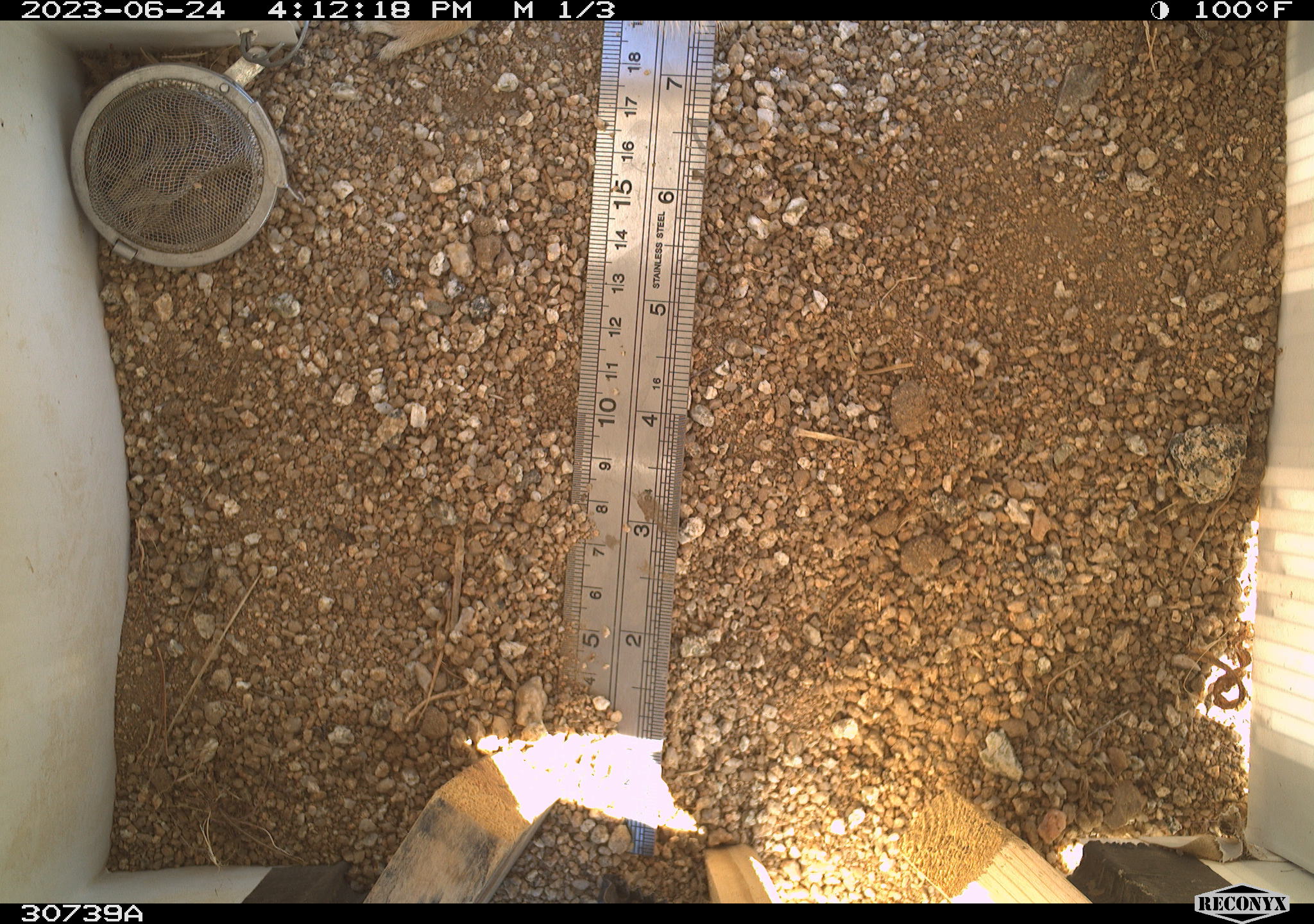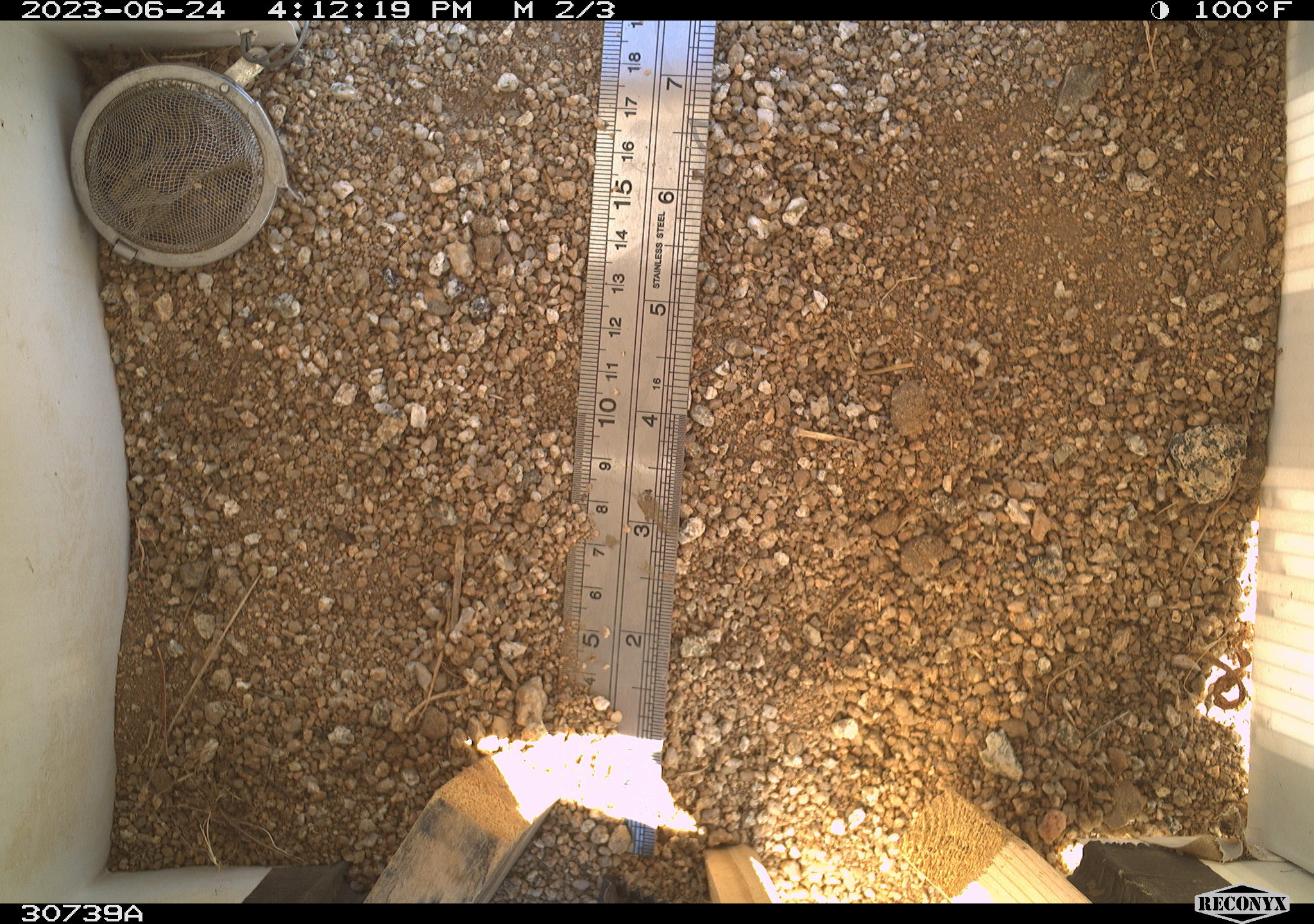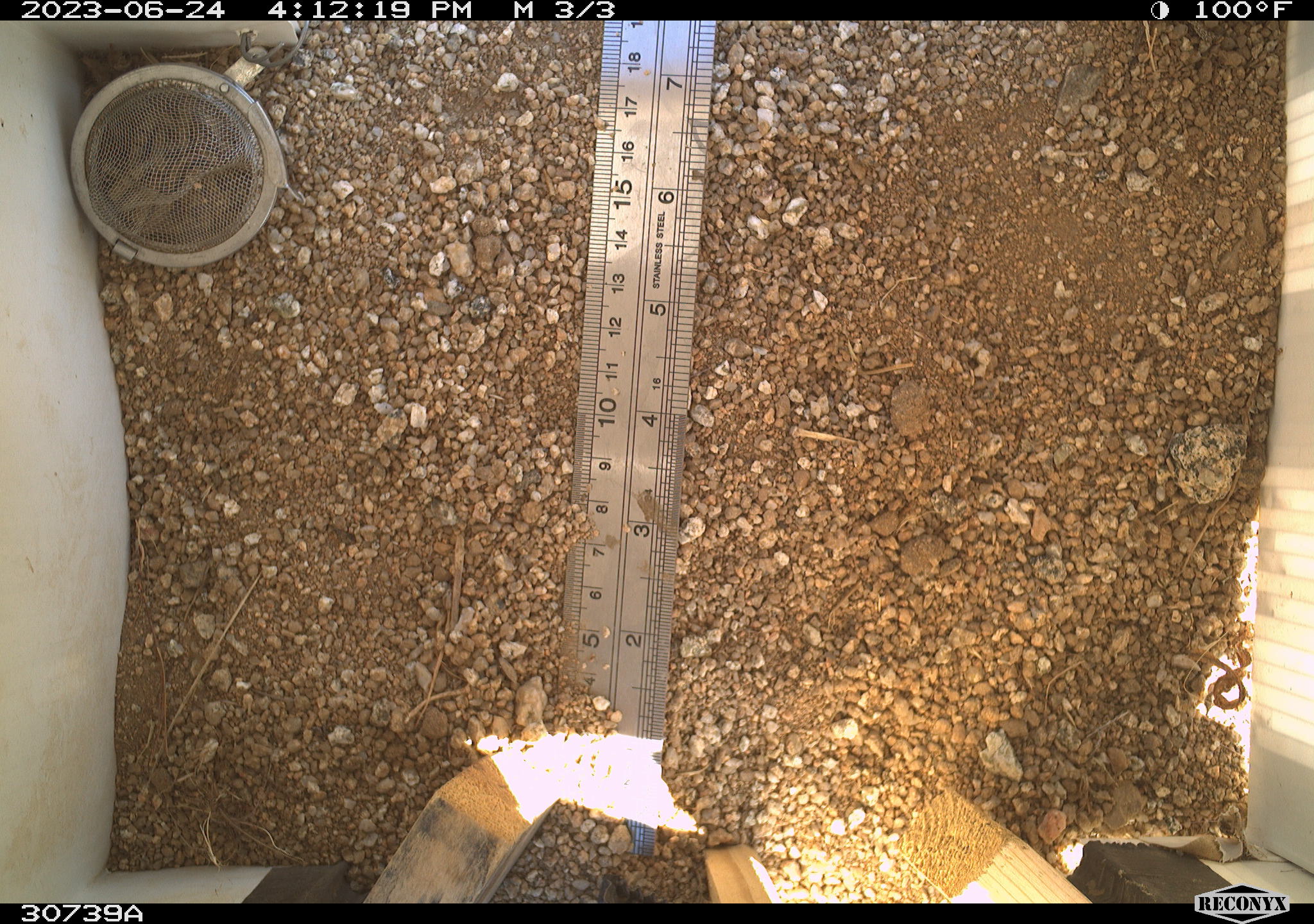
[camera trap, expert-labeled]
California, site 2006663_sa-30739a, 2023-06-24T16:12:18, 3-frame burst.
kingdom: Animalia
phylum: Chordata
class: Mammalia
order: Rodentia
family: Sciuridae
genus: Ammospermophilus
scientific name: Ammospermophilus leucurus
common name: white-tailed antelope squirrel